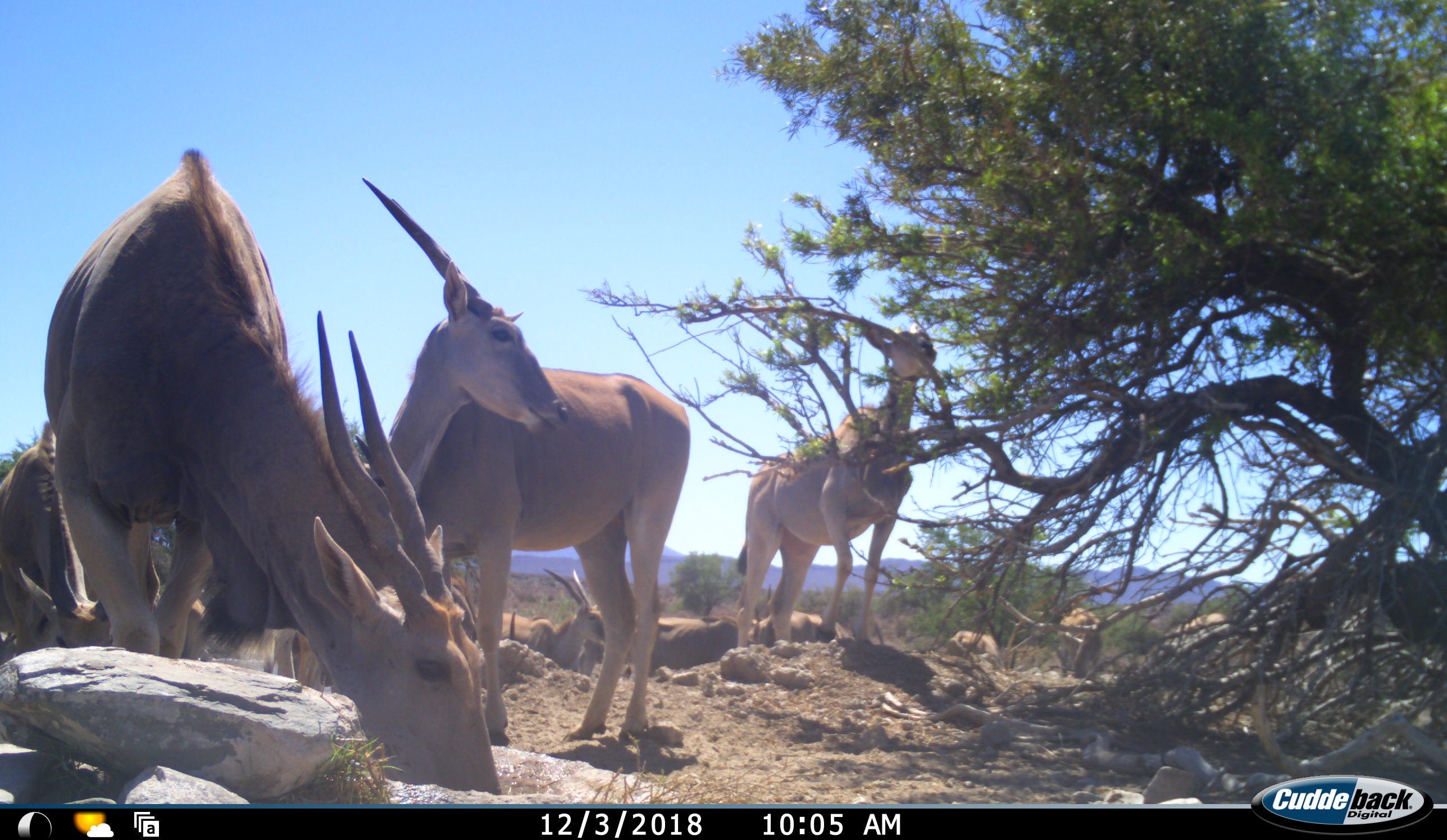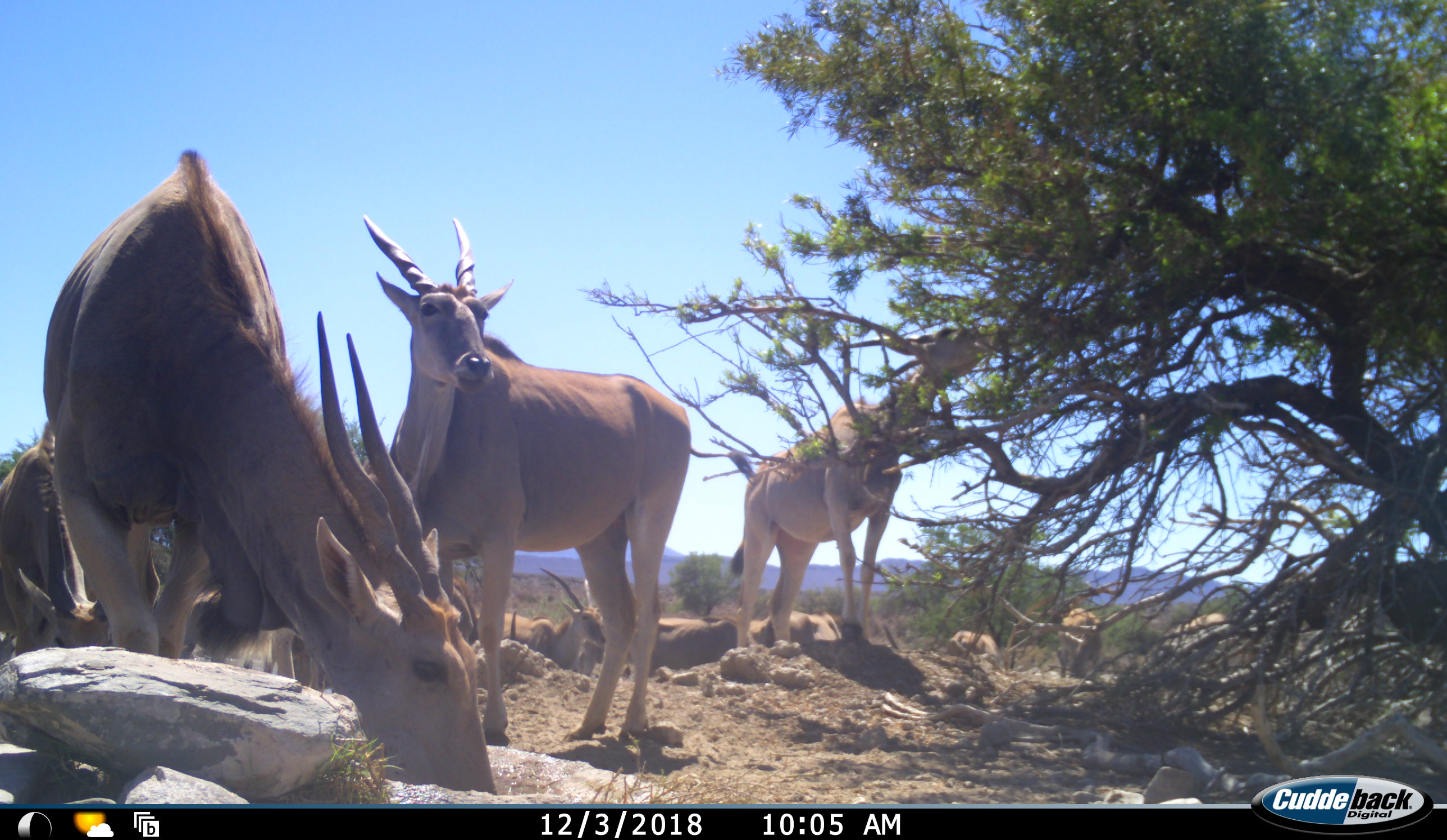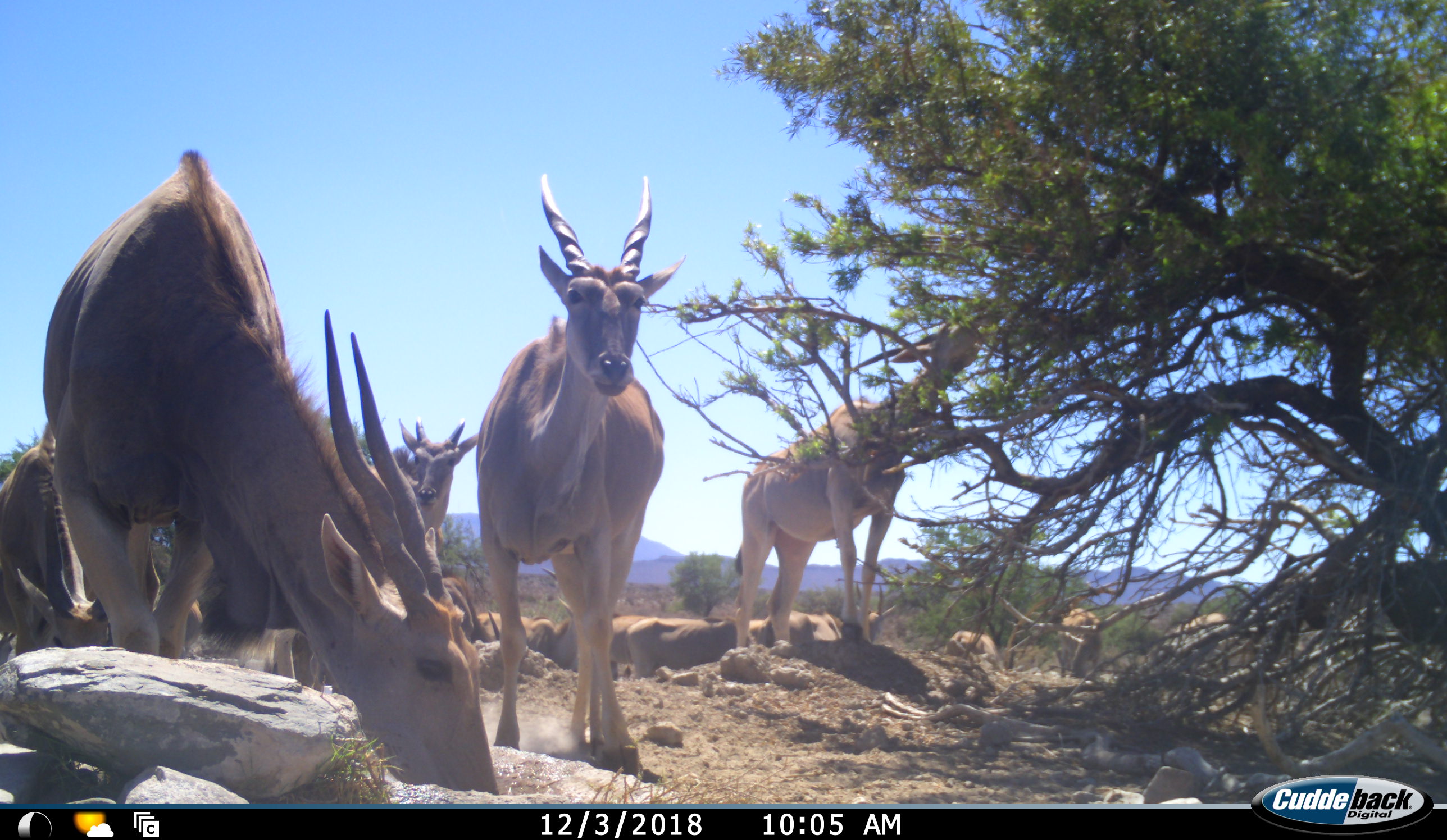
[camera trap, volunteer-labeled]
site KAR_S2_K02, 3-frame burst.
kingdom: Animalia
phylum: Chordata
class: Mammalia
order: Artiodactyla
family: Bovidae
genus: Tragelaphus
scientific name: Tragelaphus oryx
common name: eland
Eland (Tragelaphus oryx), count 11-50. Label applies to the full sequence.